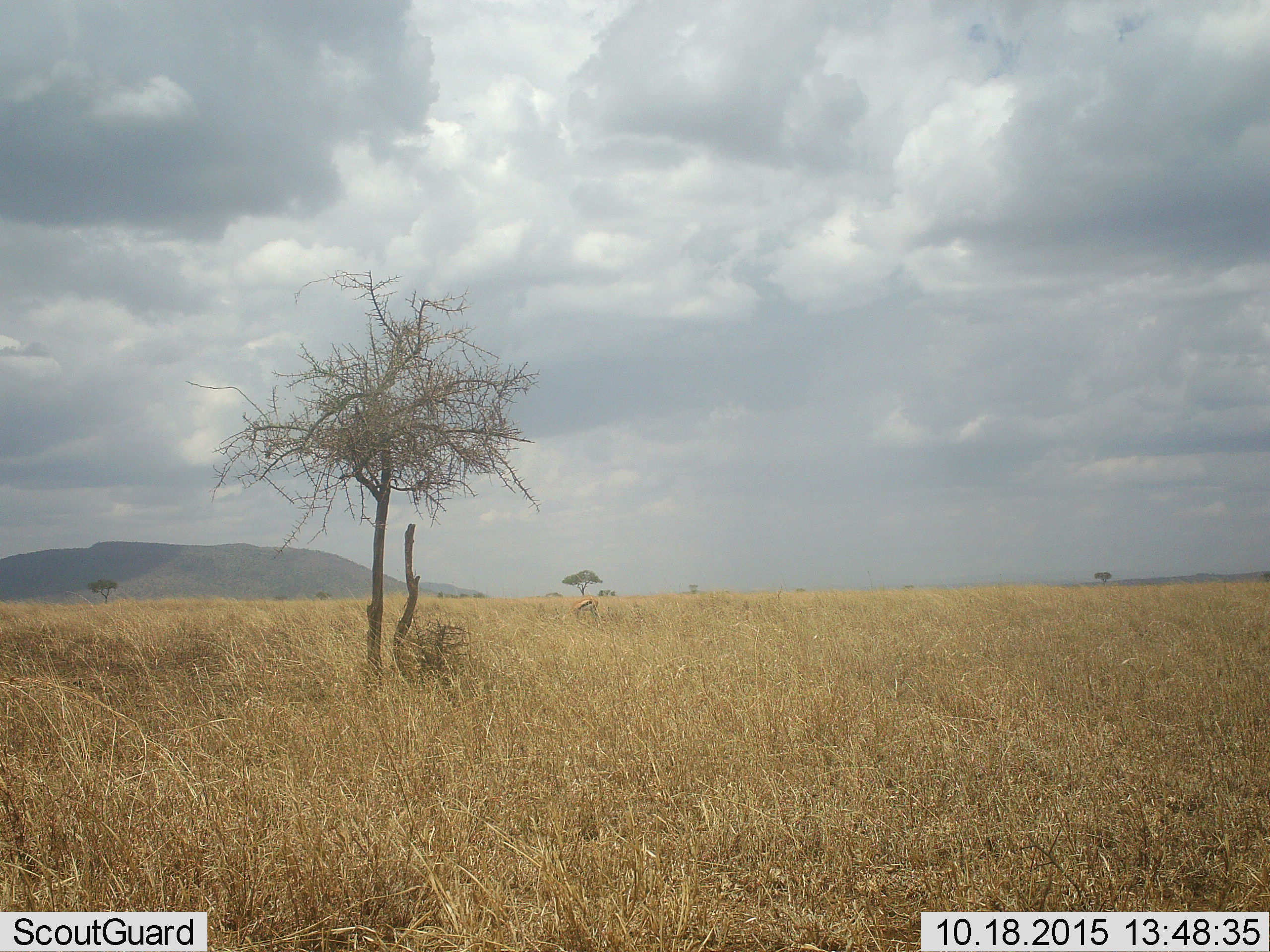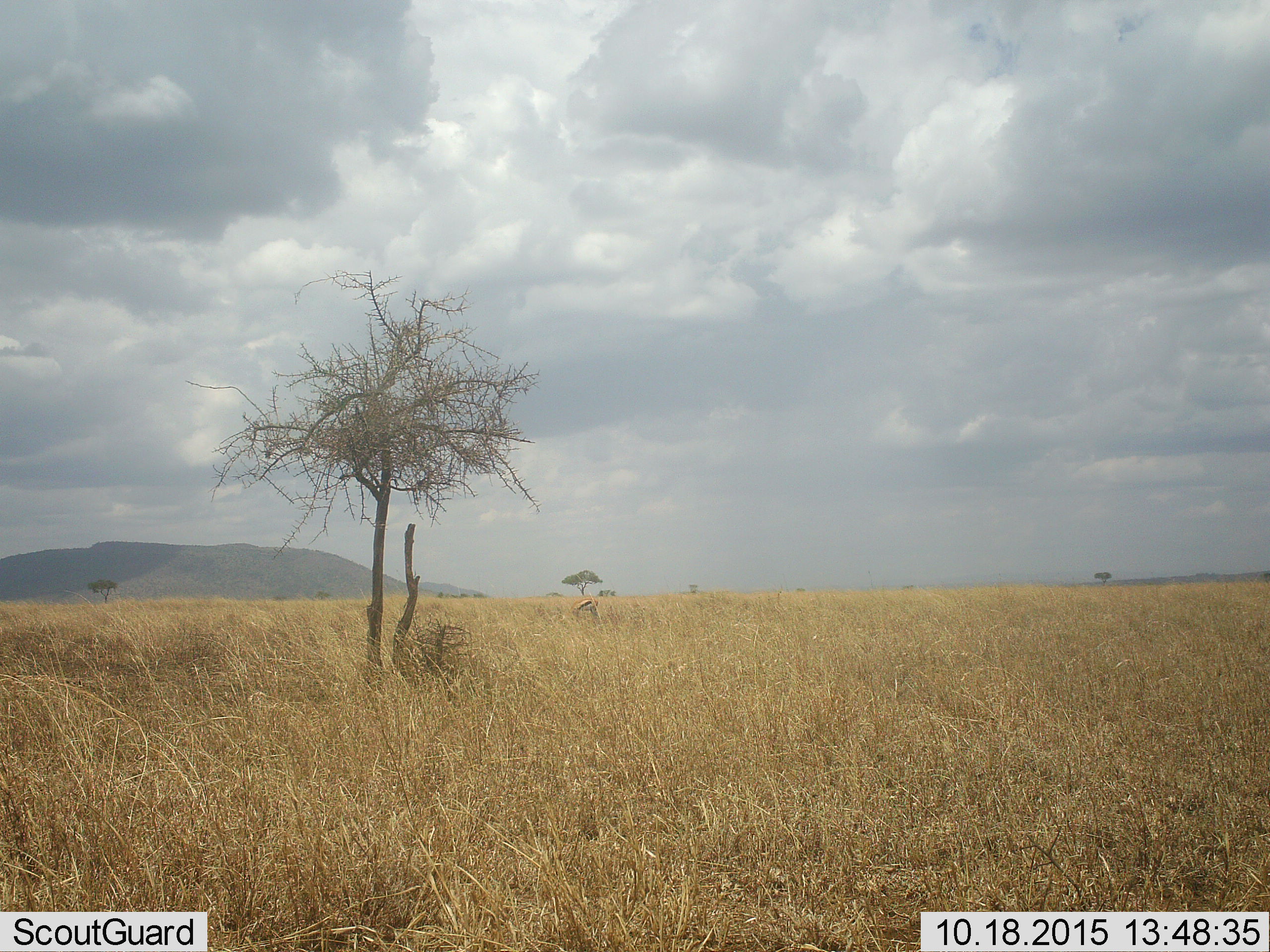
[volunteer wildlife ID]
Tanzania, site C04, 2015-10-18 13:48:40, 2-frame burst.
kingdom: Animalia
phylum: Chordata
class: Mammalia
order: Artiodactyla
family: Bovidae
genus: Eudorcas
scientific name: Eudorcas thomsonii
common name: thomson's gazelle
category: gazellethomsons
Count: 1.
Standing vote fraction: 55%.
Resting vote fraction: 0%.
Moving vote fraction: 0%.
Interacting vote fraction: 0%.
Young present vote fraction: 0%.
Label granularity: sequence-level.